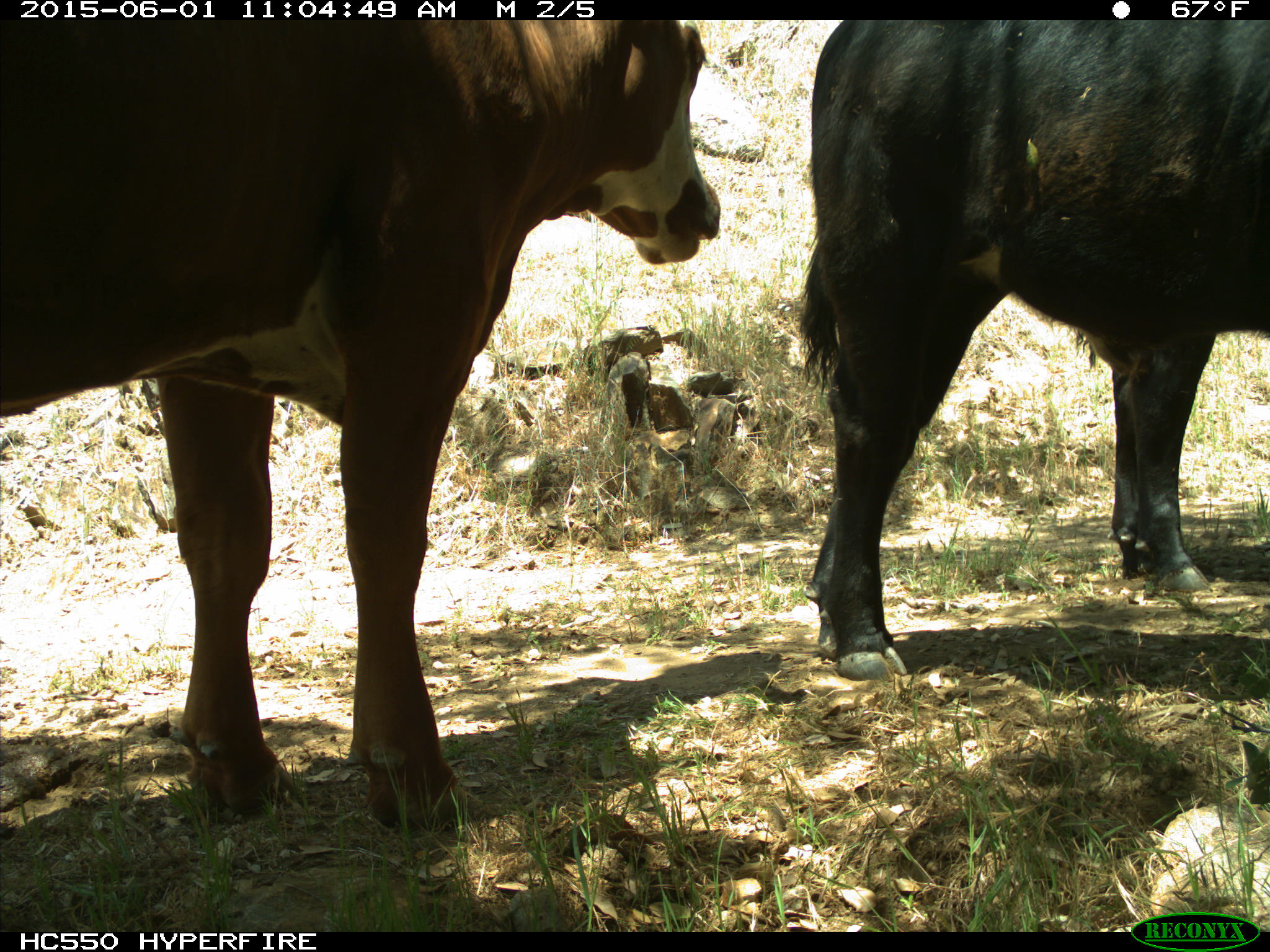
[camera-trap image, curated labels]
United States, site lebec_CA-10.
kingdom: Animalia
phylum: Chordata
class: Mammalia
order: Artiodactyla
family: Bovidae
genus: Bos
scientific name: Bos taurus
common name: domestic cow